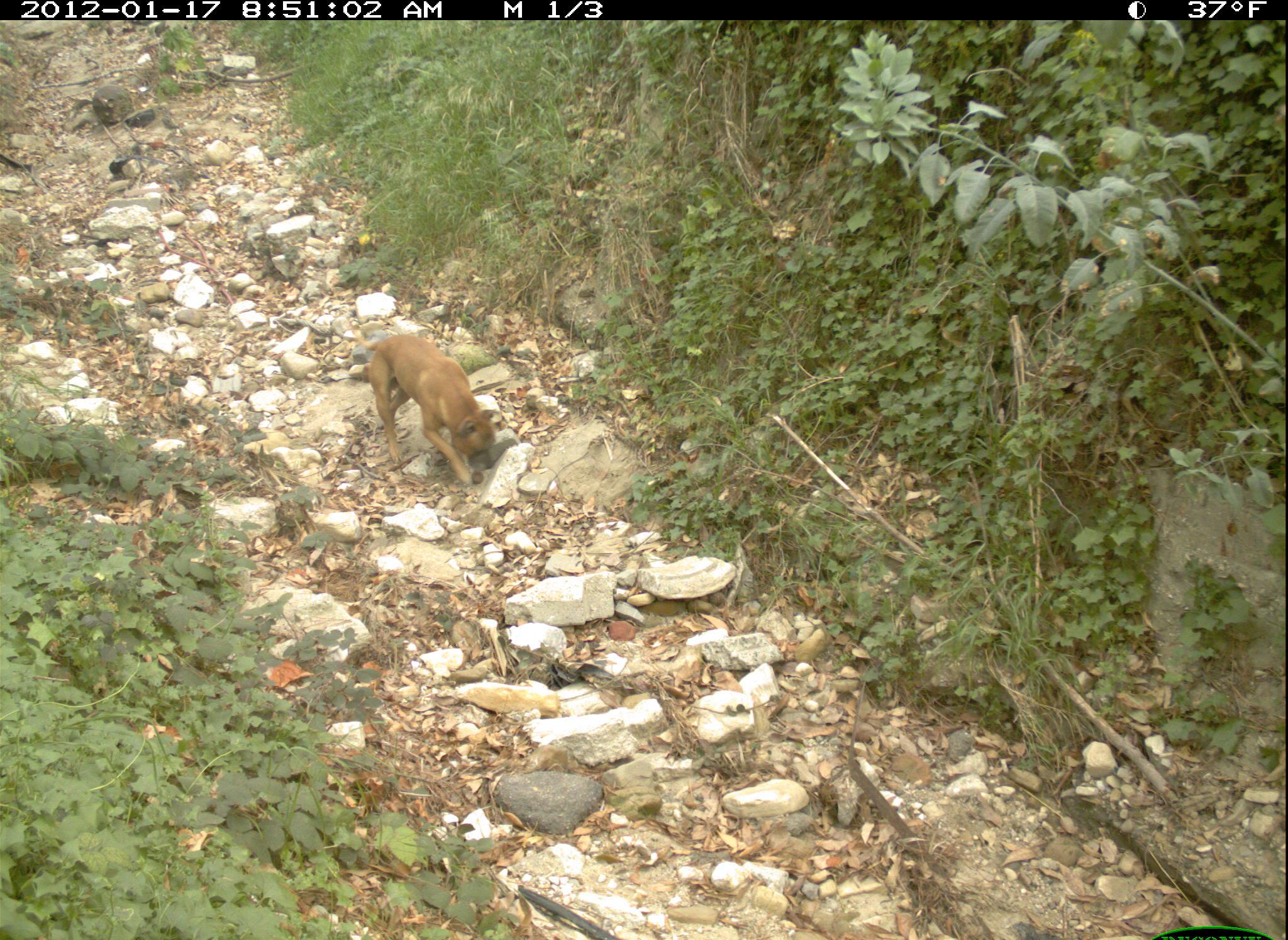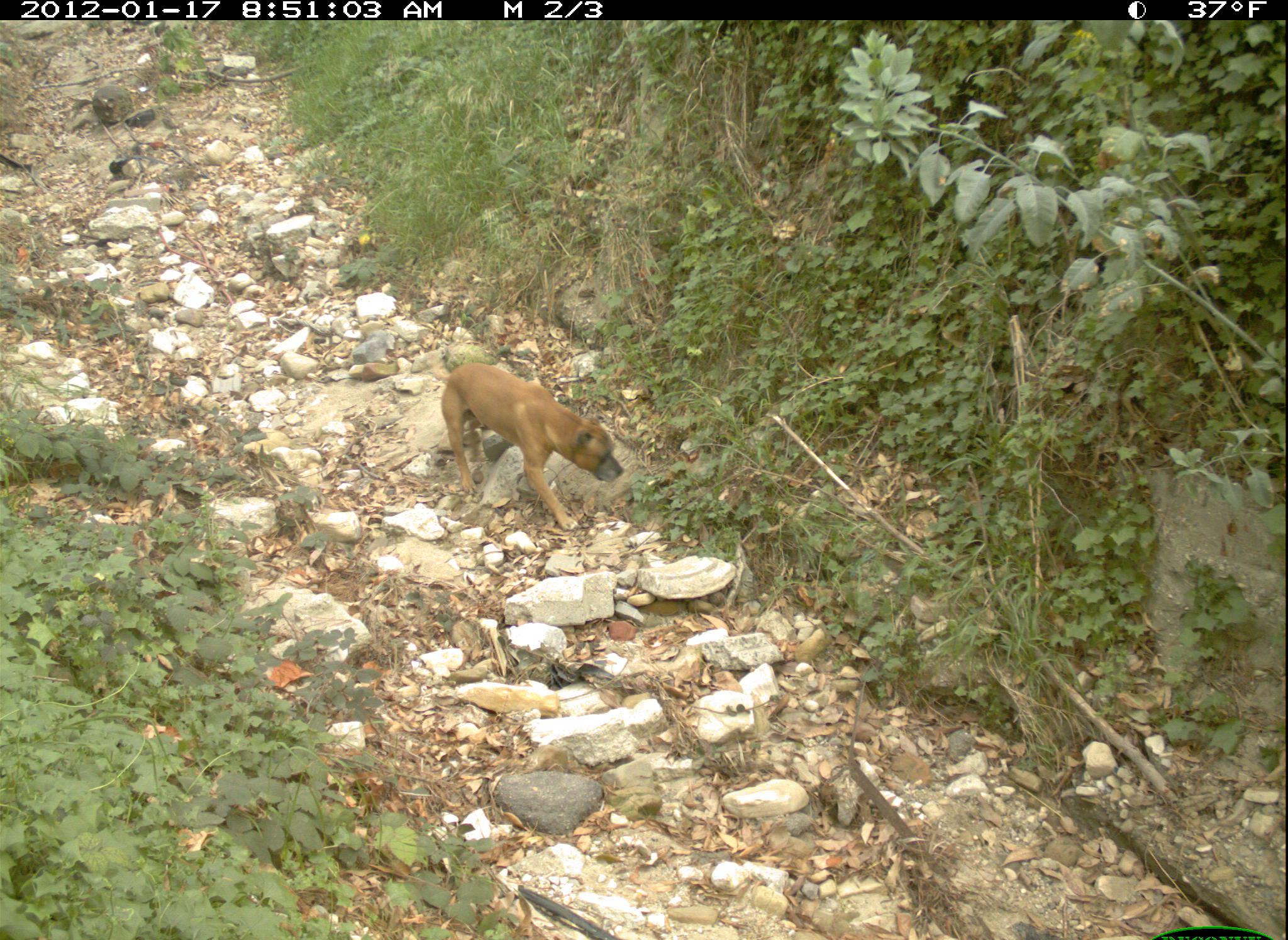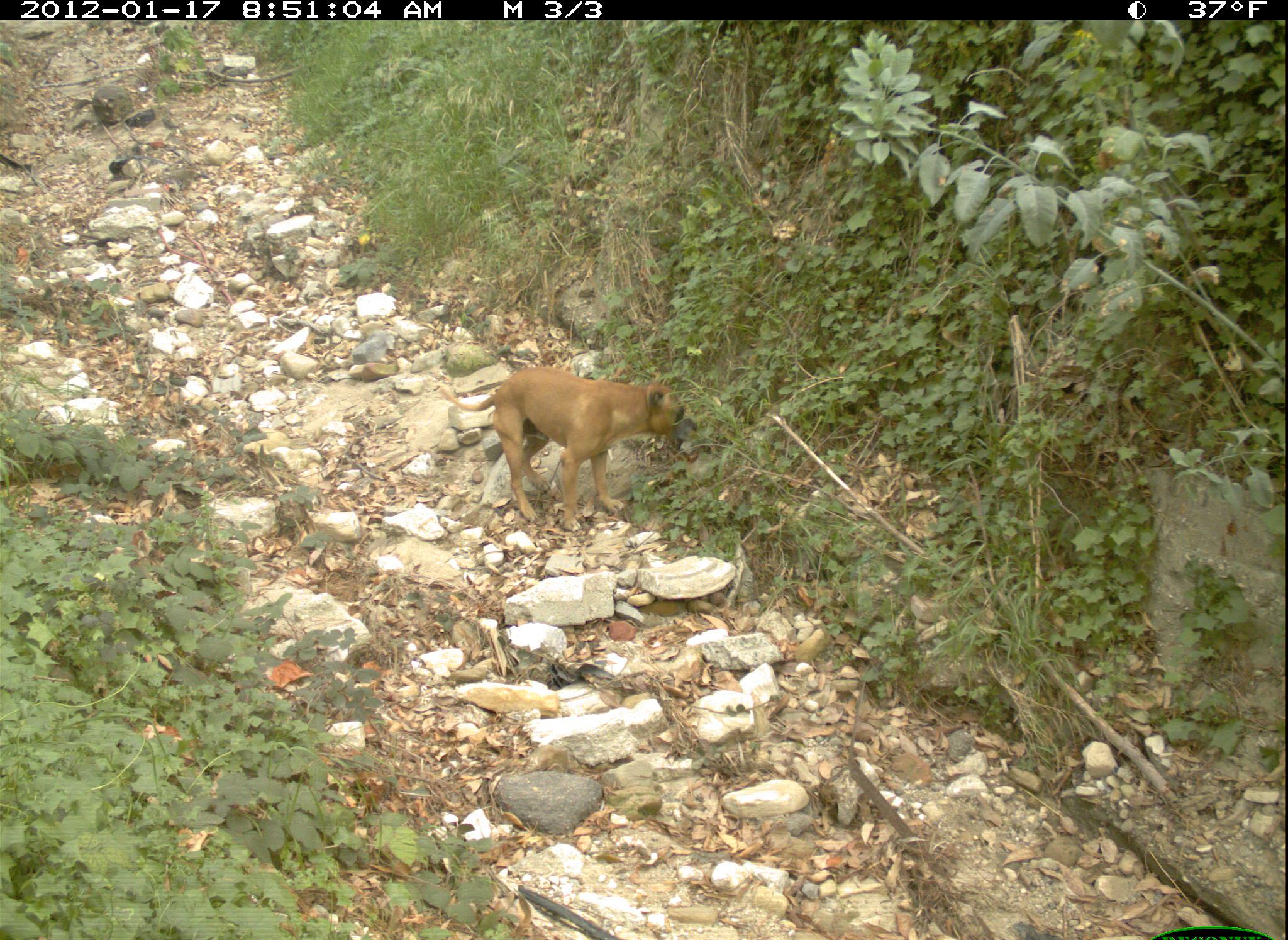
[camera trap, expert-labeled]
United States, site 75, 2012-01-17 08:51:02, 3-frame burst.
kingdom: Animalia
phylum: Chordata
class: Mammalia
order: Carnivora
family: Canidae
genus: Canis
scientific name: Canis familiaris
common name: domestic dog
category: dog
Dog (domestic dog) (Canis familiaris).